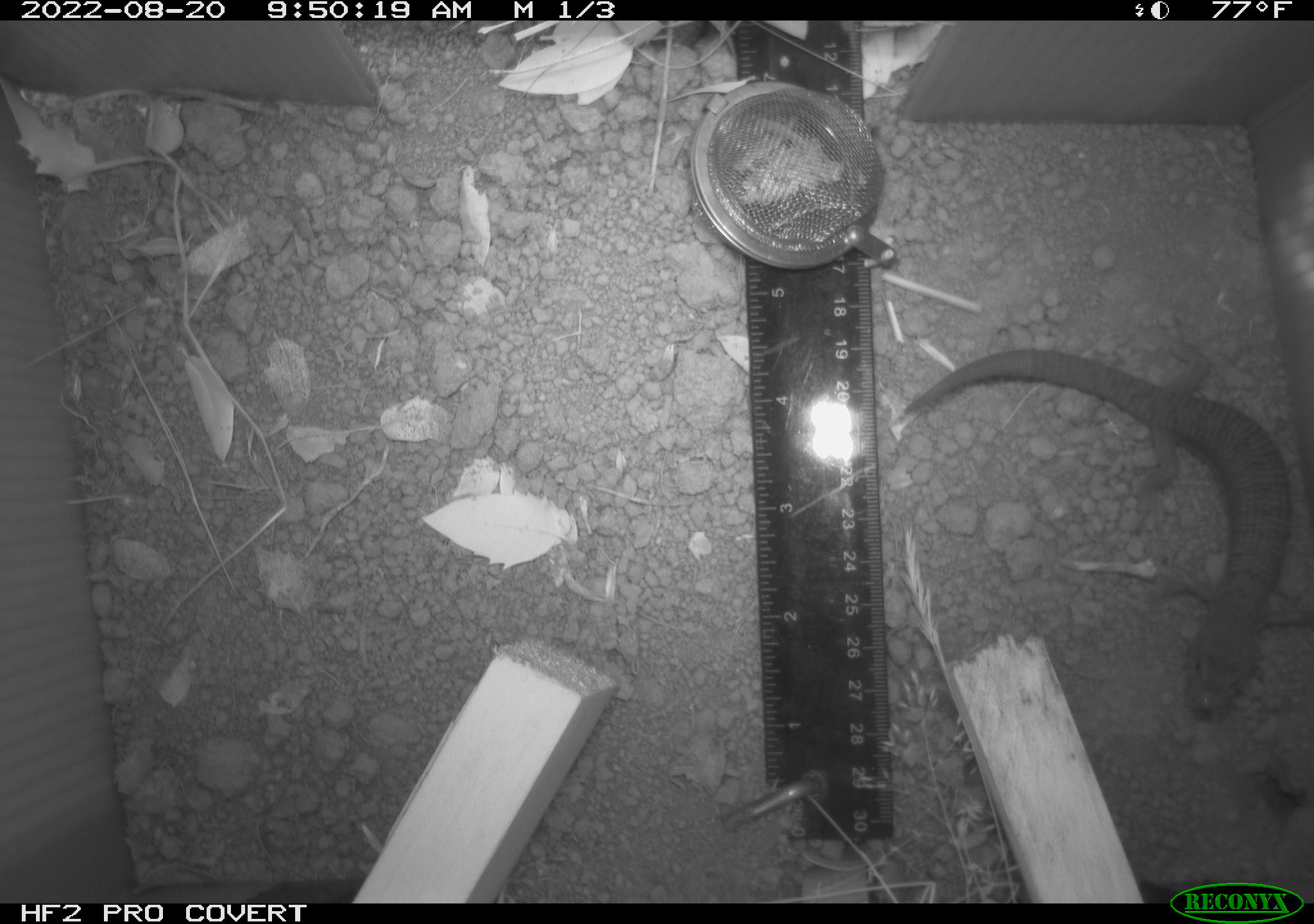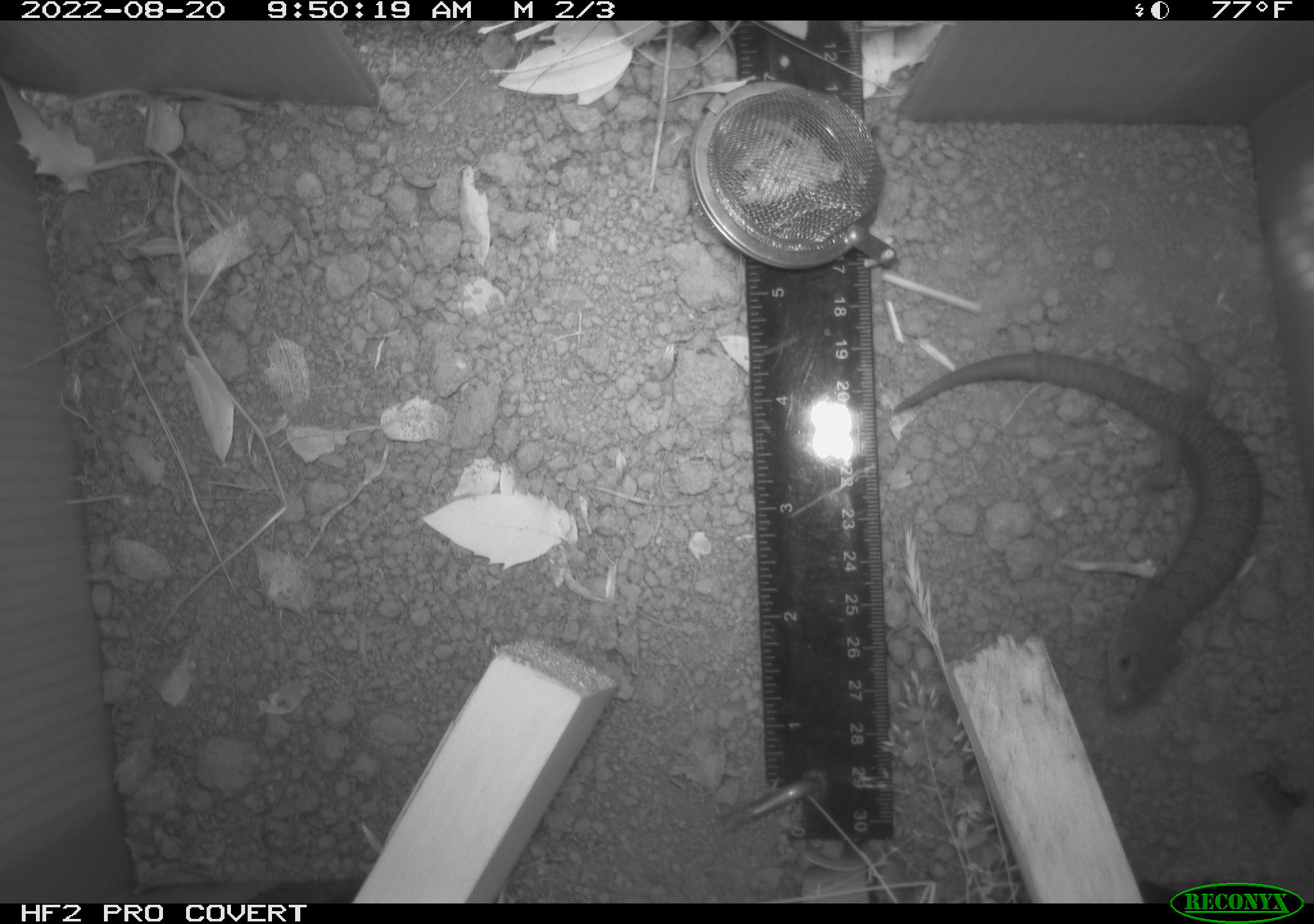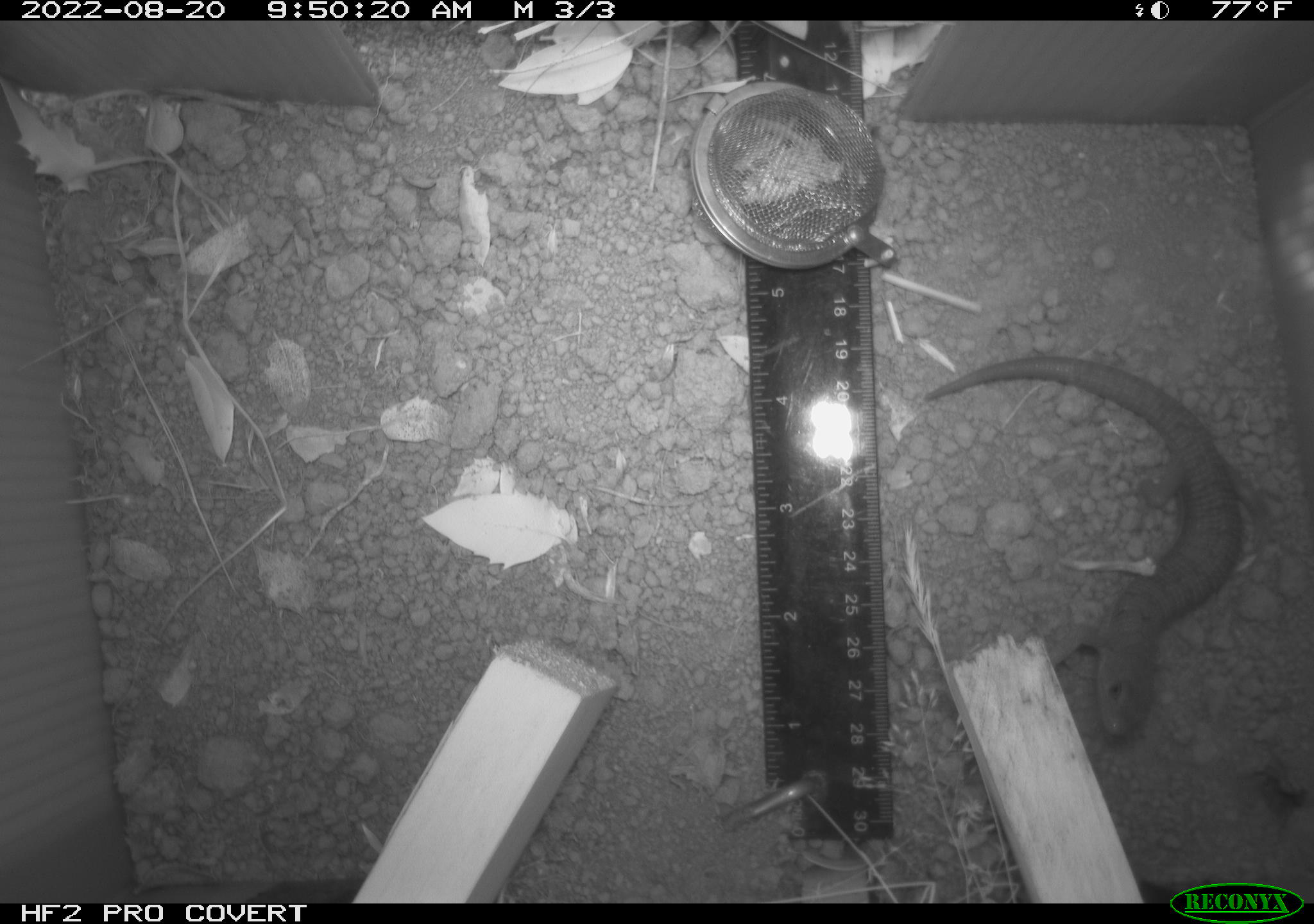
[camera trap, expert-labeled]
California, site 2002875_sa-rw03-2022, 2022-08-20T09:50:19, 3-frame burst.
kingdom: Animalia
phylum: Chordata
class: Reptilia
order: Squamata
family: Anguidae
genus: Elgaria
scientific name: Elgaria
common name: alligator lizards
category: elgaria species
Elgaria species (alligator lizards) (Elgaria).